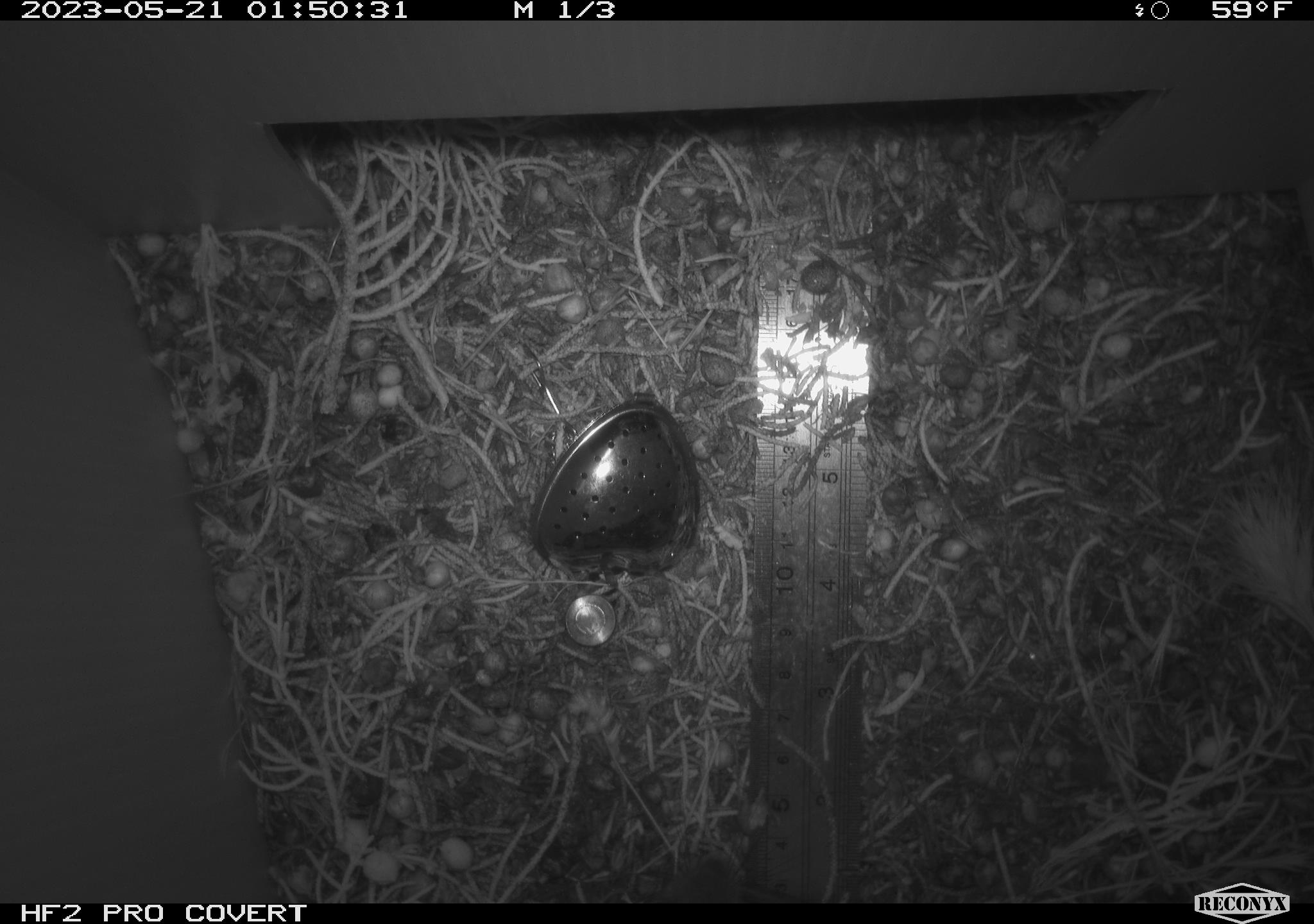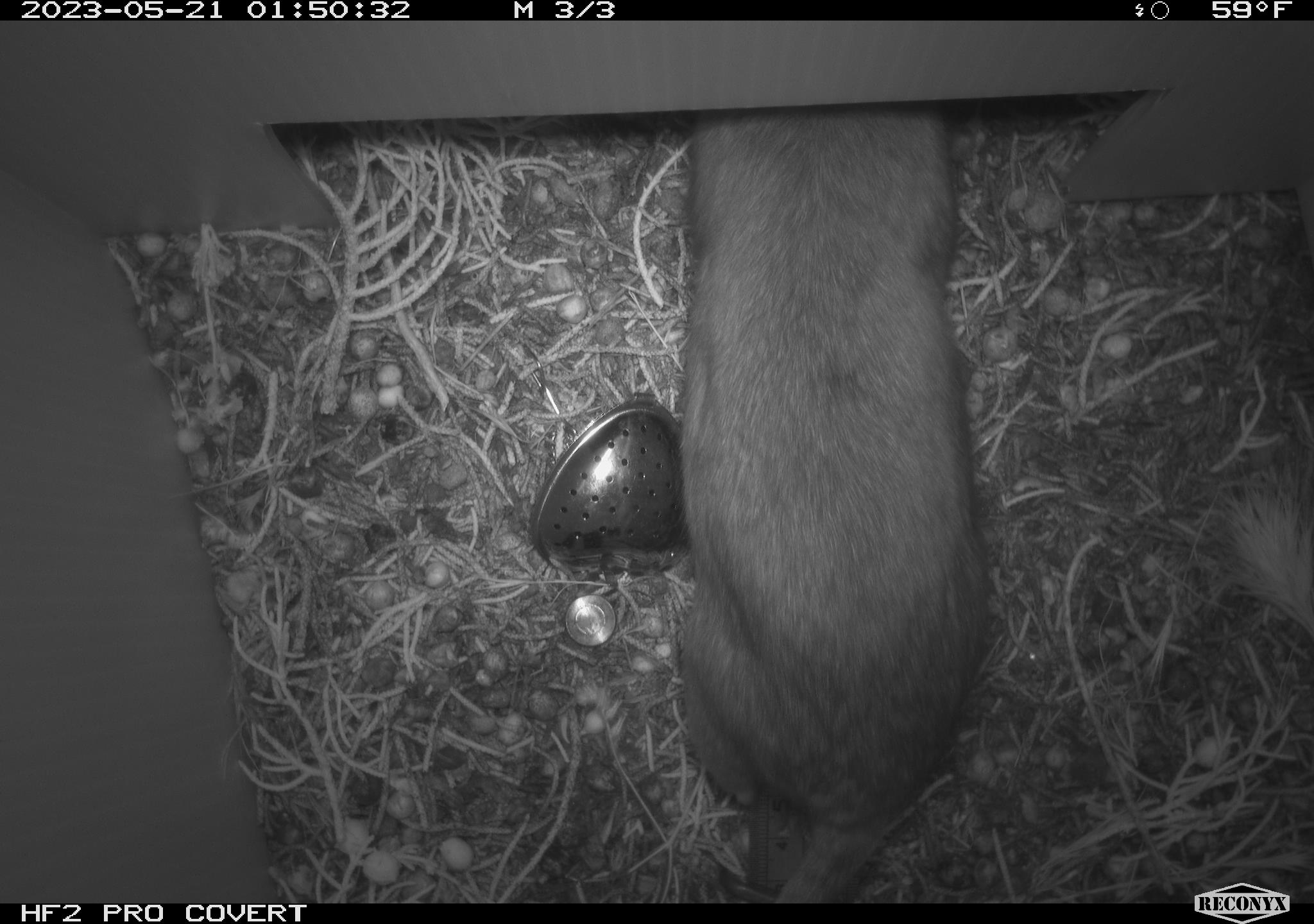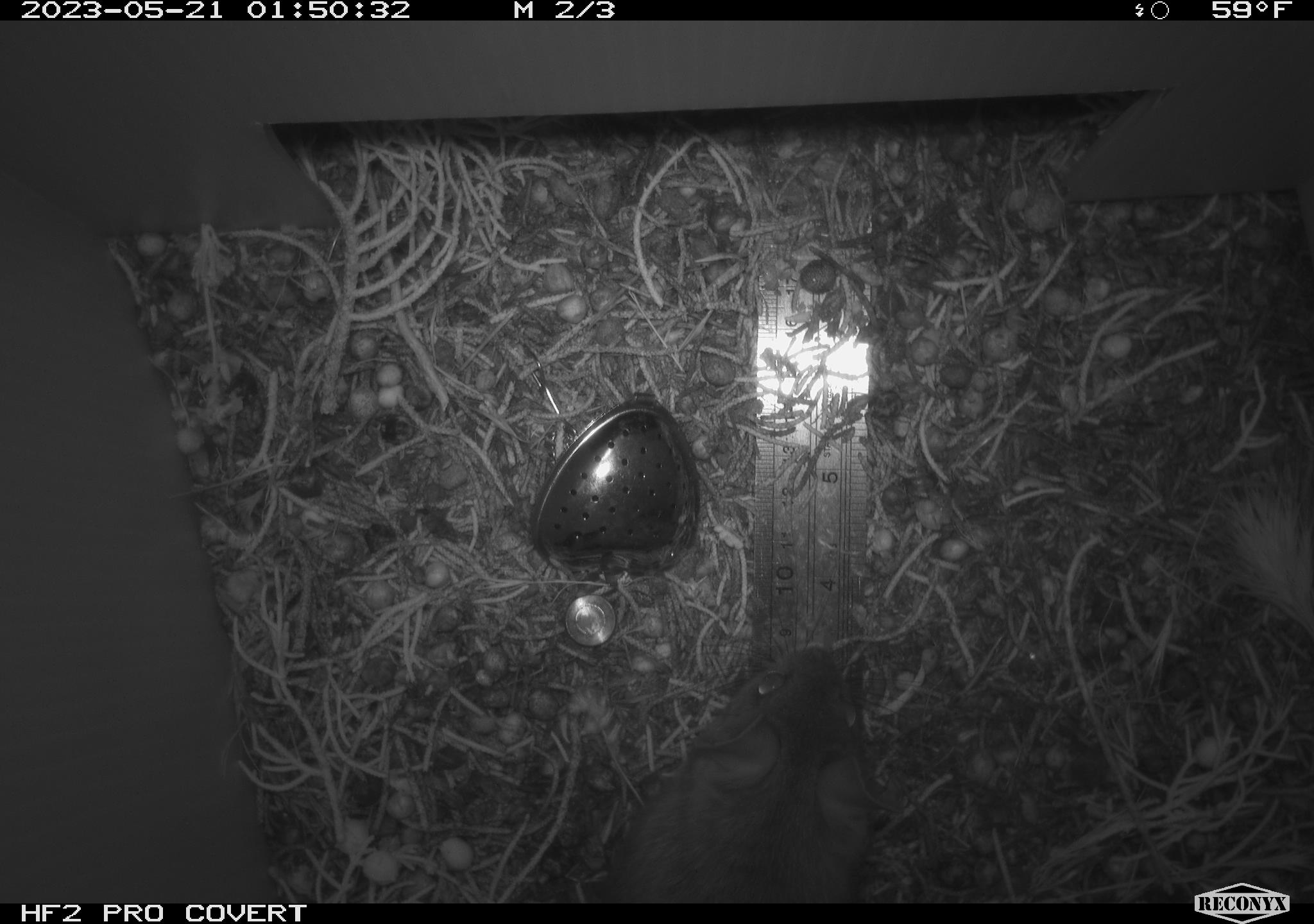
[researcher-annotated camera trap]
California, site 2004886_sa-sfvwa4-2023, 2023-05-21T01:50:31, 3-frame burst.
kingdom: Animalia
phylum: Chordata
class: Mammalia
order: Rodentia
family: Cricetidae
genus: Neotoma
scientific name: Neotoma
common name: pack rat or woodrat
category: neotoma species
Neotoma species (pack rat or woodrat) (Neotoma).